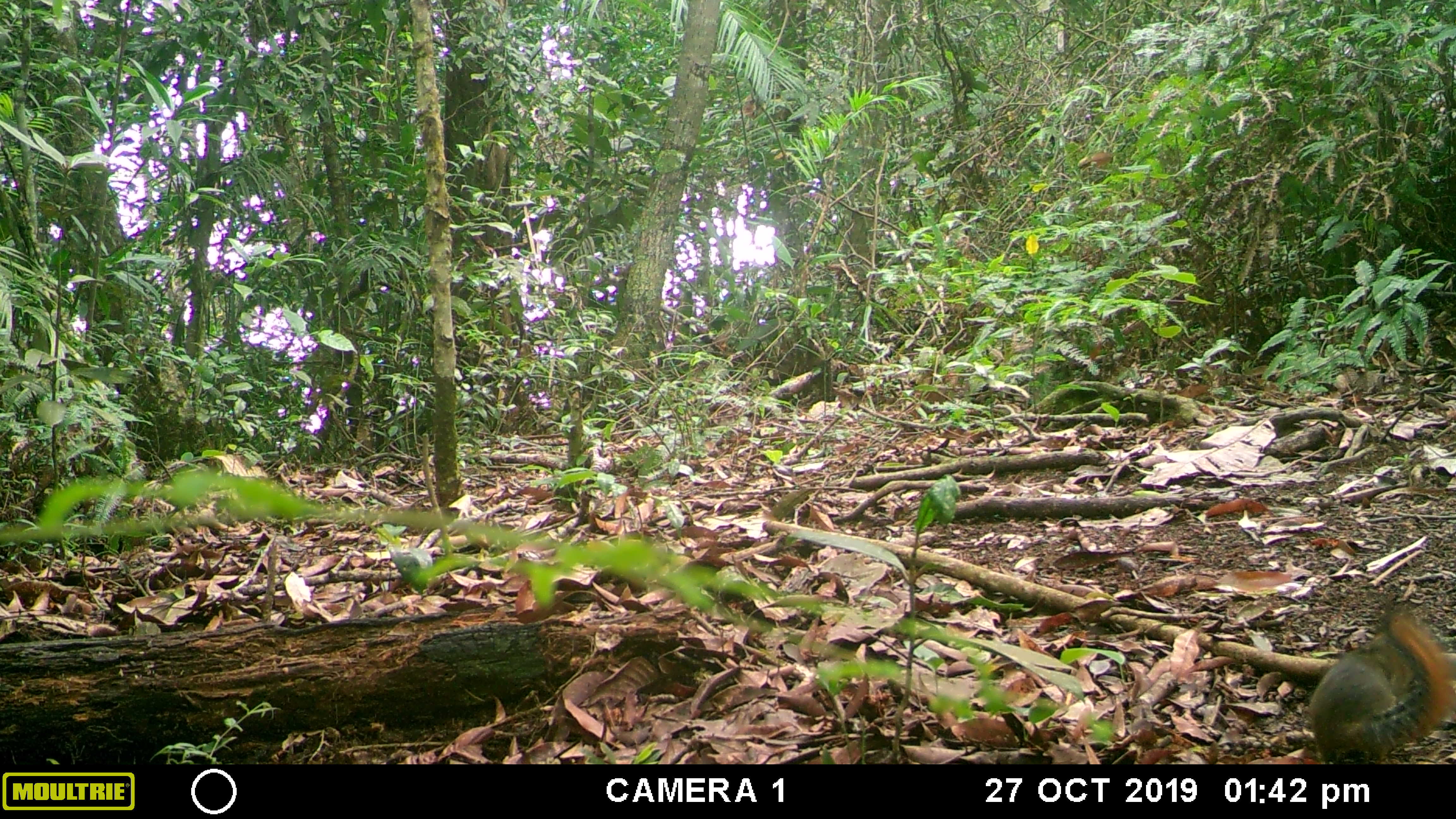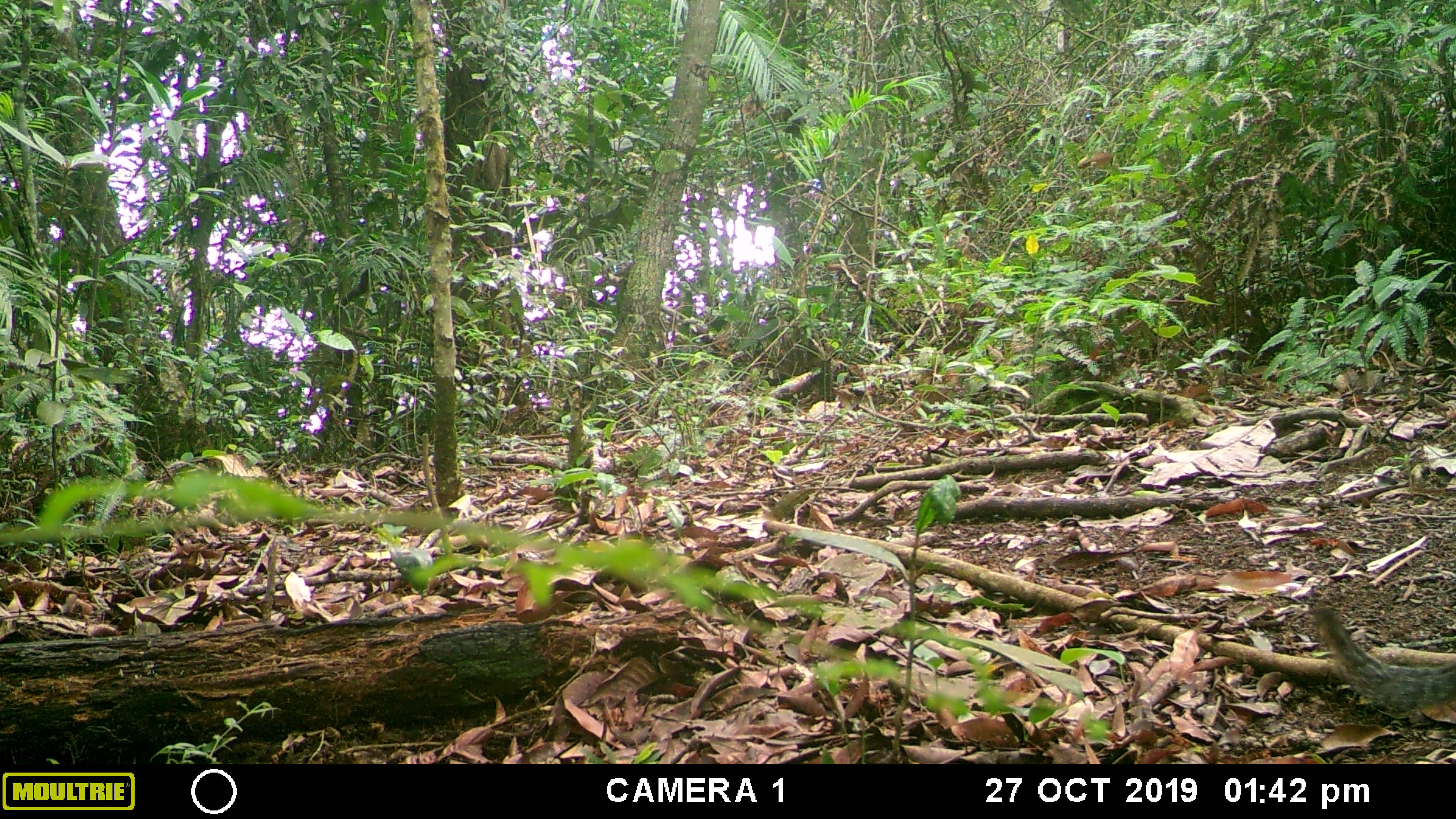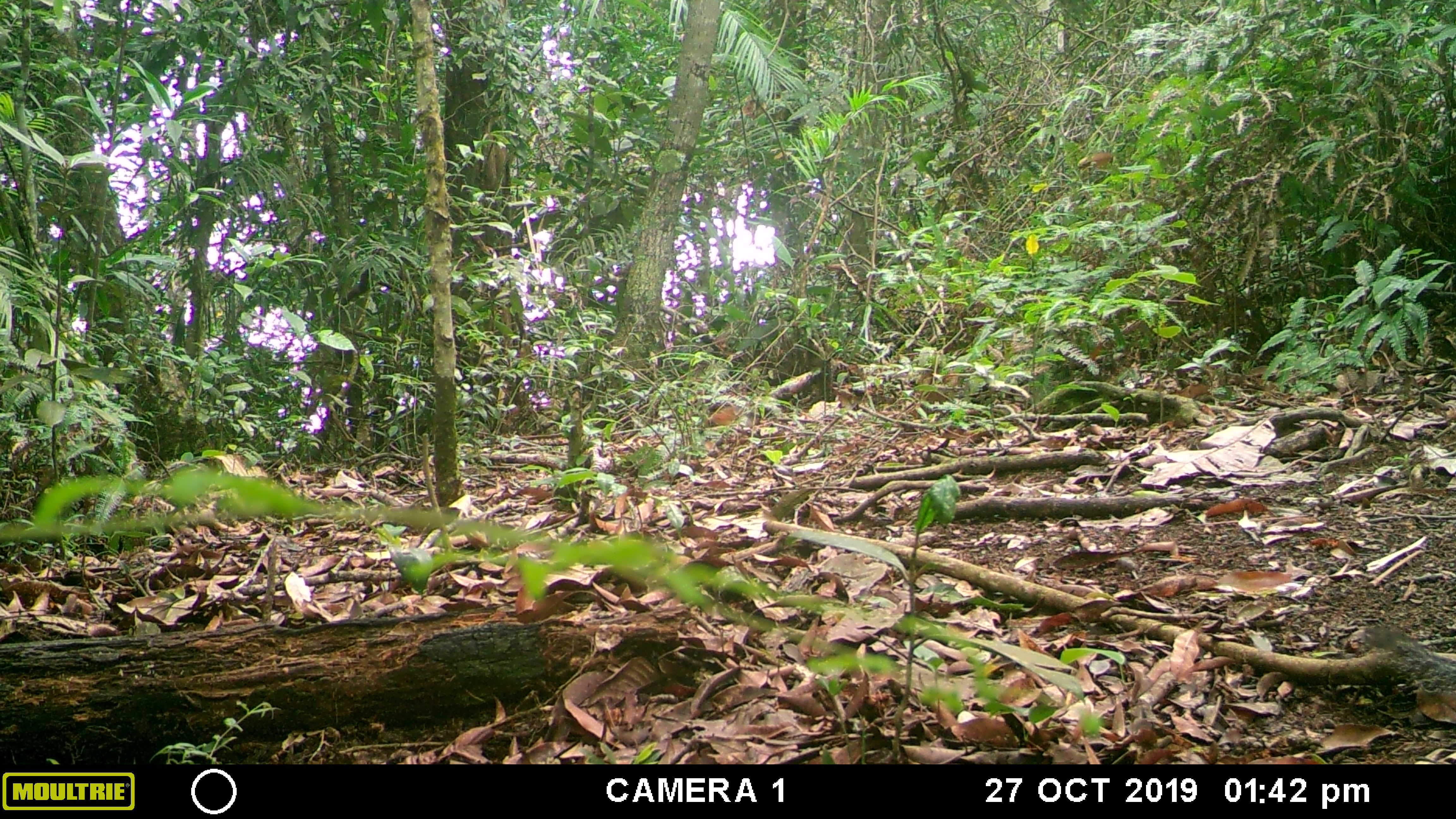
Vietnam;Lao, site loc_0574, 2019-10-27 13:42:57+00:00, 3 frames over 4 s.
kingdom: Animalia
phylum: Chordata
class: Mammalia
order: Rodentia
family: Sciuridae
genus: Dremomys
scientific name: Dremomys rufigenis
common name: red-cheeked squirrel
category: red cheeked squirrel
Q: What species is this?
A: Red cheeked squirrel (red-cheeked squirrel) (Dremomys rufigenis).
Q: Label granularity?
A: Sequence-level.